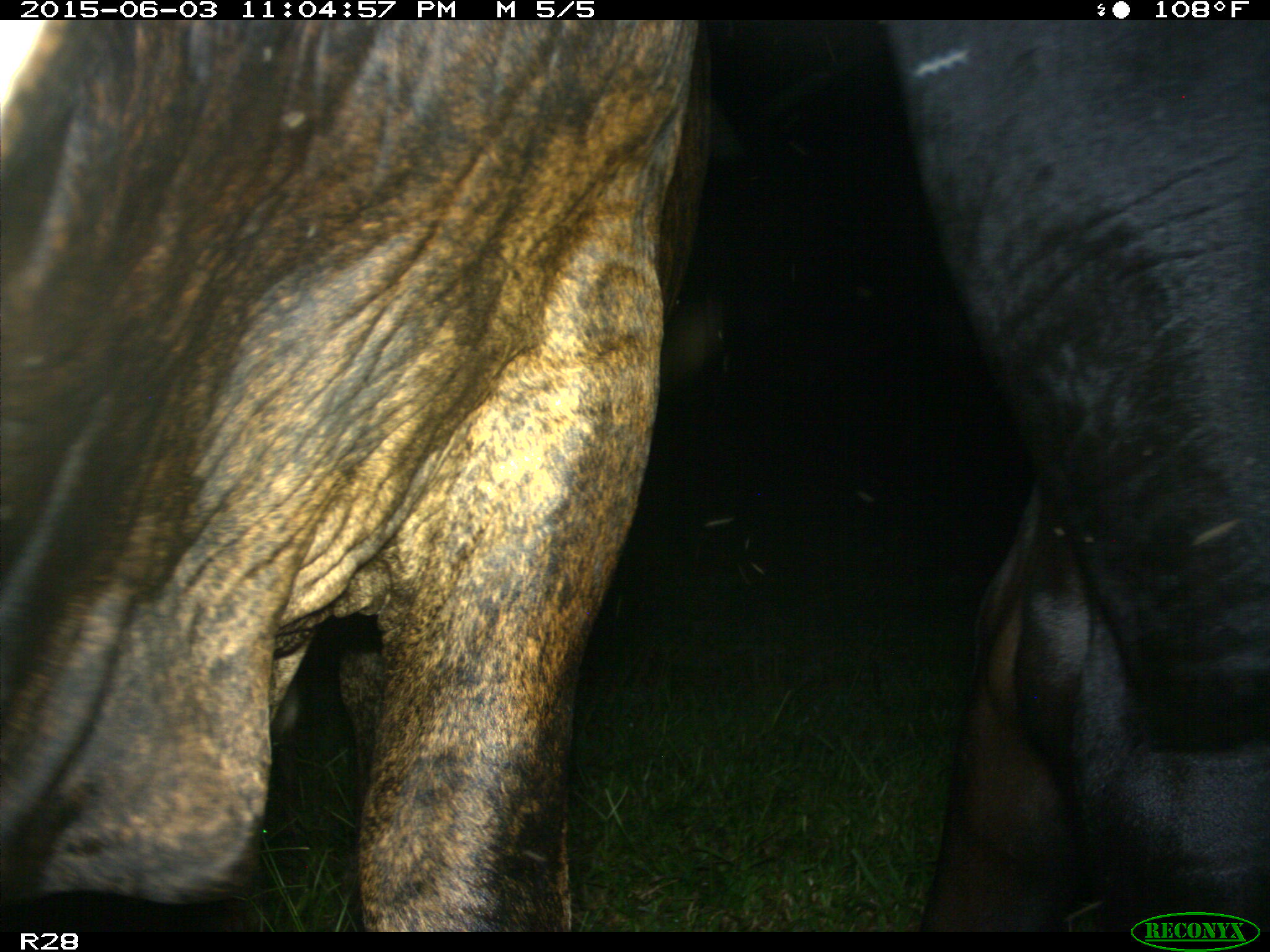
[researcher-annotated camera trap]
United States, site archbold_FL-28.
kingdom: Animalia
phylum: Chordata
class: Mammalia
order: Artiodactyla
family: Bovidae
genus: Bos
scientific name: Bos taurus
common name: domestic cow